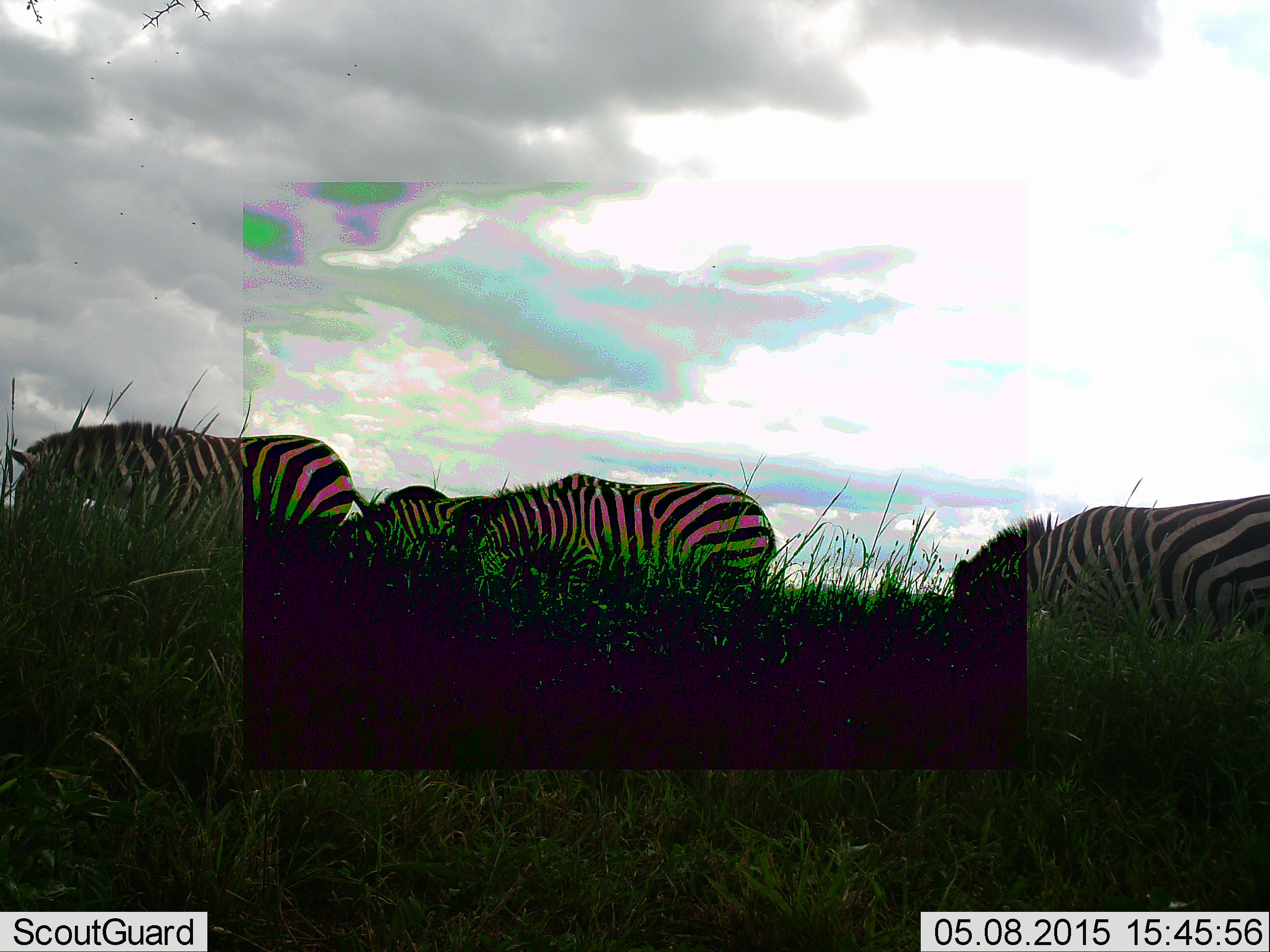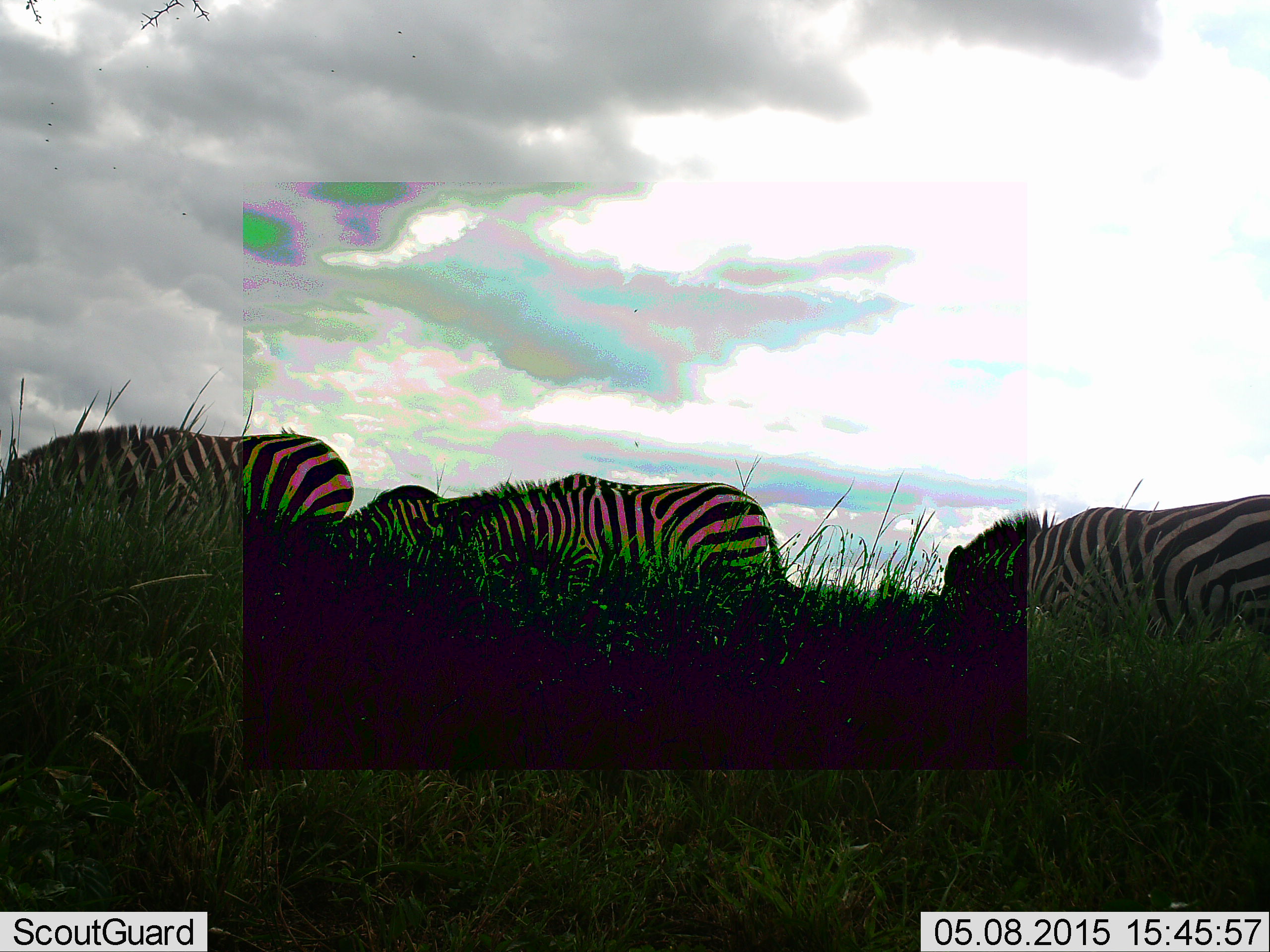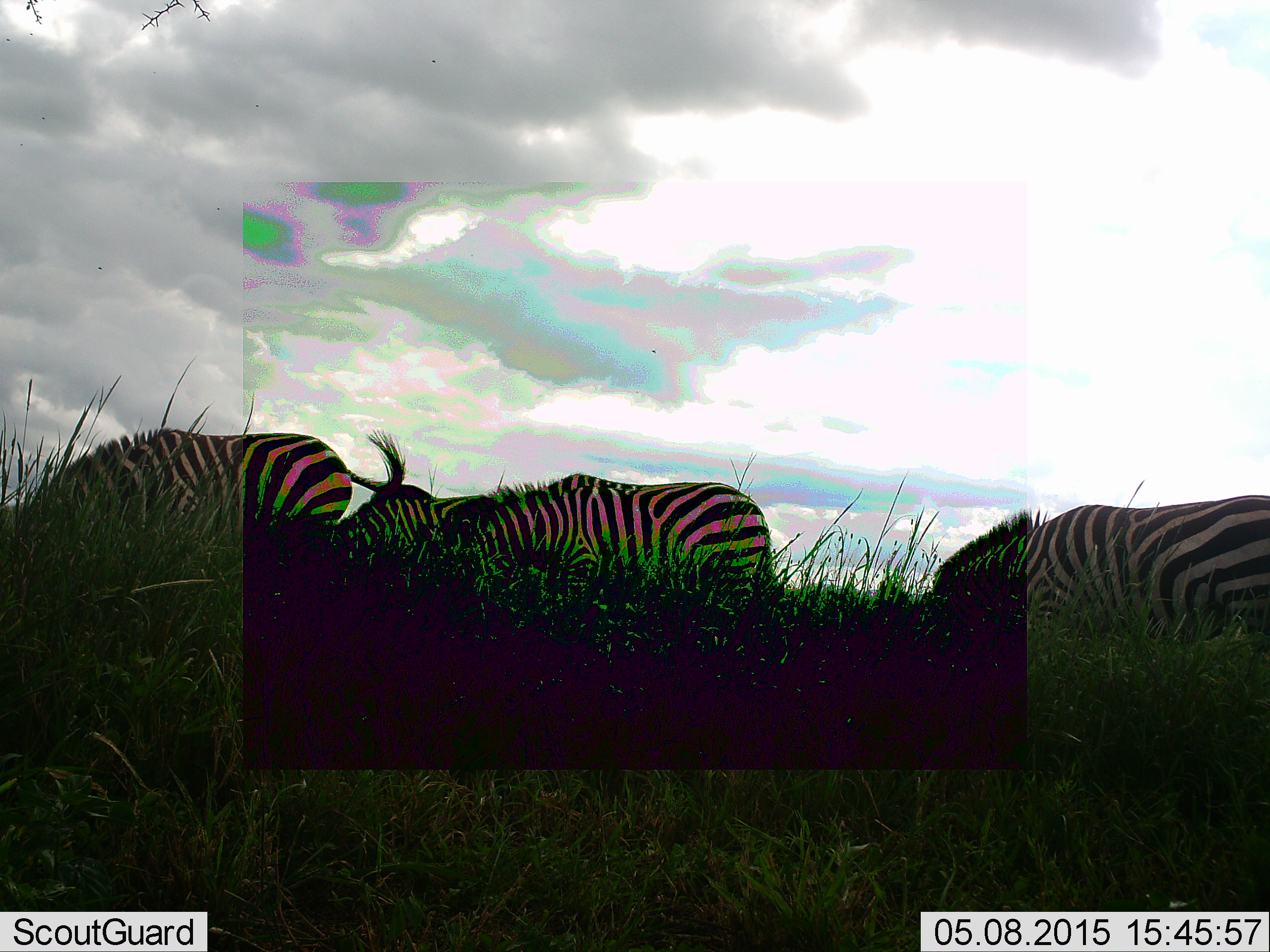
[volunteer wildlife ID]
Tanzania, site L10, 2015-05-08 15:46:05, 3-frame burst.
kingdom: Animalia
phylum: Chordata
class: Mammalia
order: Perissodactyla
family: Equidae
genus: Equus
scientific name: Equus quagga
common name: plains zebra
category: zebra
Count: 4.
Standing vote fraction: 10%.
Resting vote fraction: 0%.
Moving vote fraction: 10%.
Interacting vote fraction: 0%.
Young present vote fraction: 0%.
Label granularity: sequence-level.